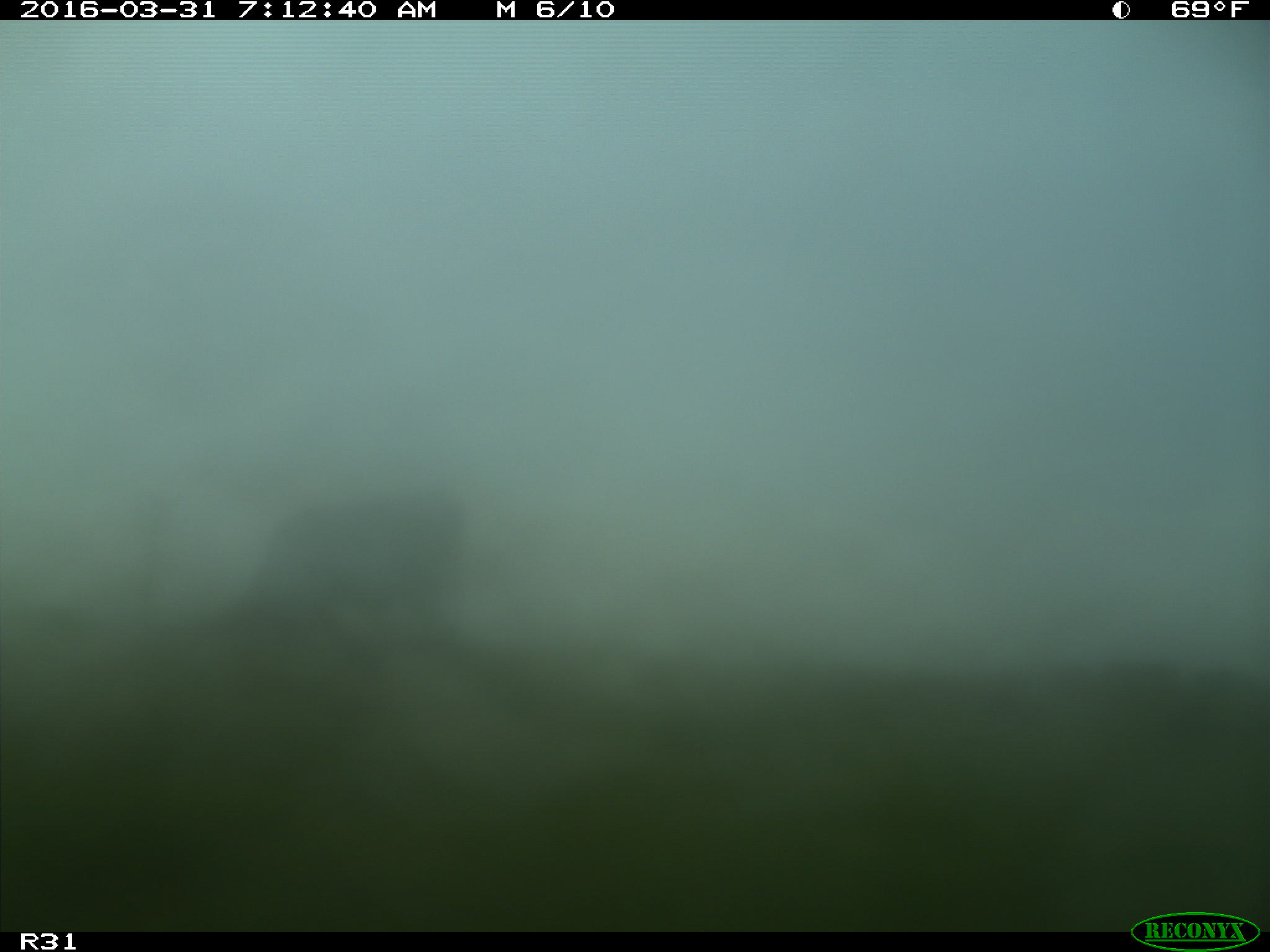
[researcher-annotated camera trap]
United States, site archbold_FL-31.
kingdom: Animalia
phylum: Chordata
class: Mammalia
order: Artiodactyla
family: Bovidae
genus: Bos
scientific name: Bos taurus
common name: domestic cow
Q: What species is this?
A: Bos taurus (domestic cow).